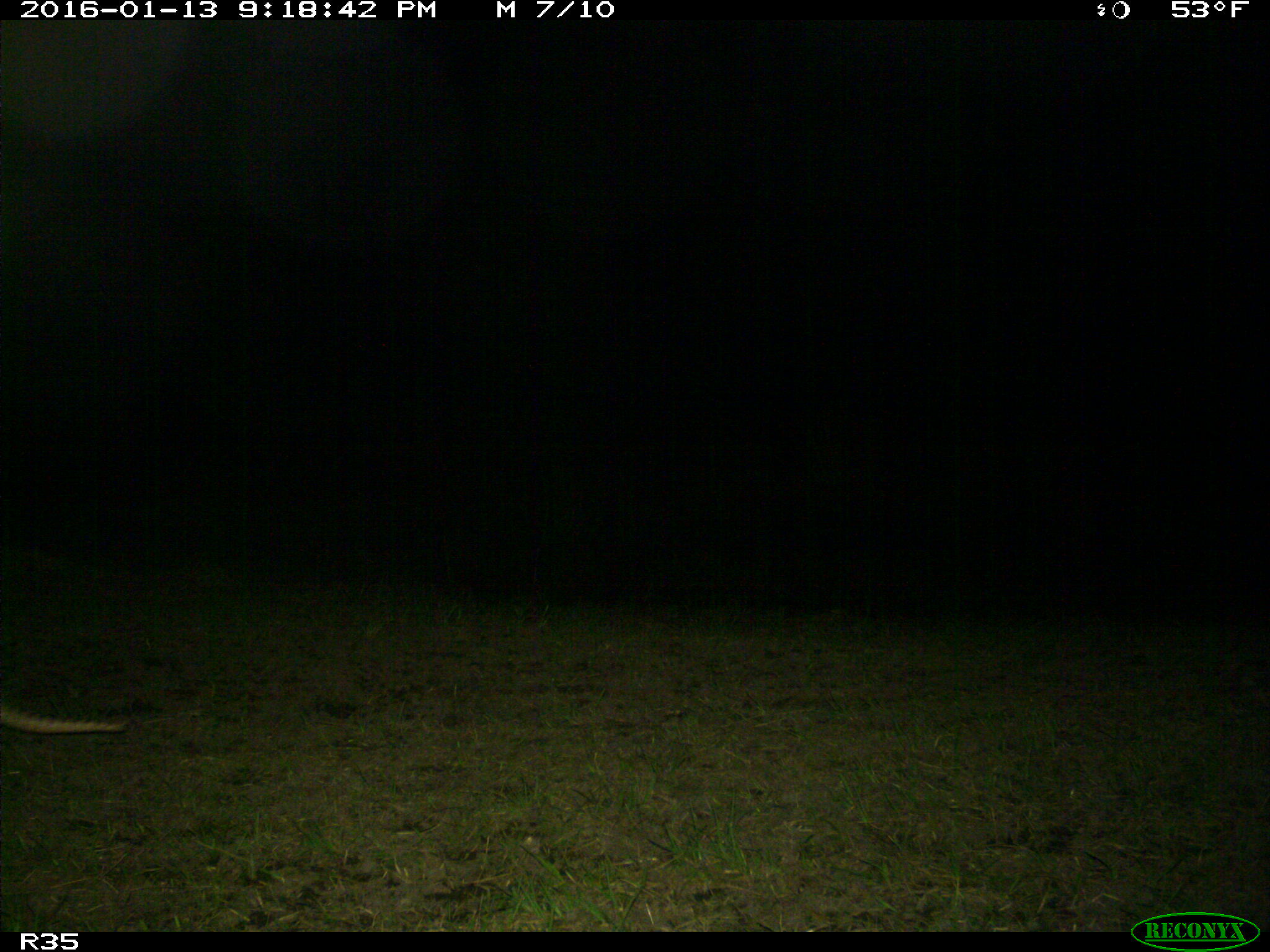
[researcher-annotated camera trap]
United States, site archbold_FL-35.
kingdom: Animalia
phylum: Chordata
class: Mammalia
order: Cingulata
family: Dasypodidae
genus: Dasypus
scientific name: Dasypus novemcinctus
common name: nine-banded armadillo